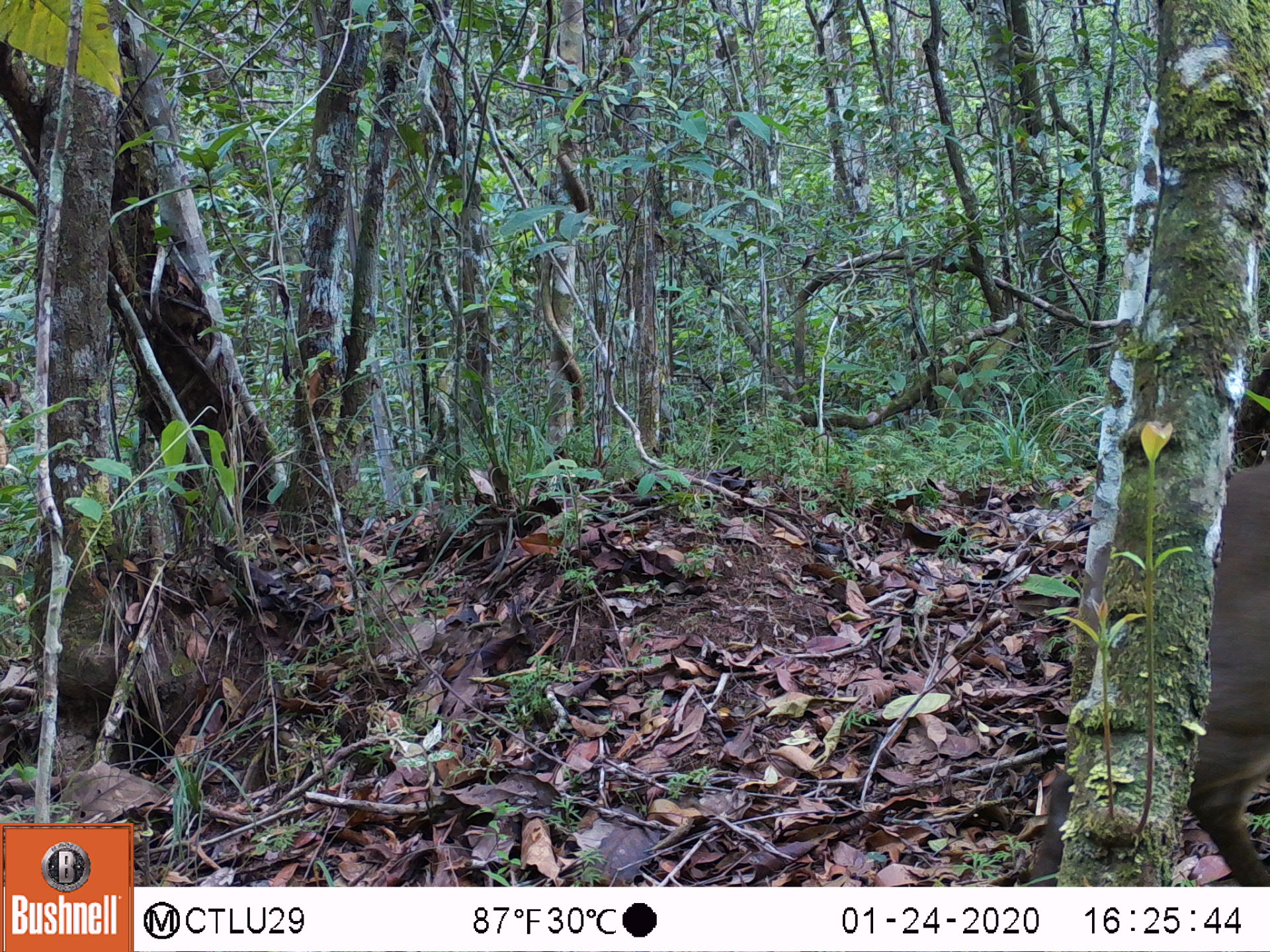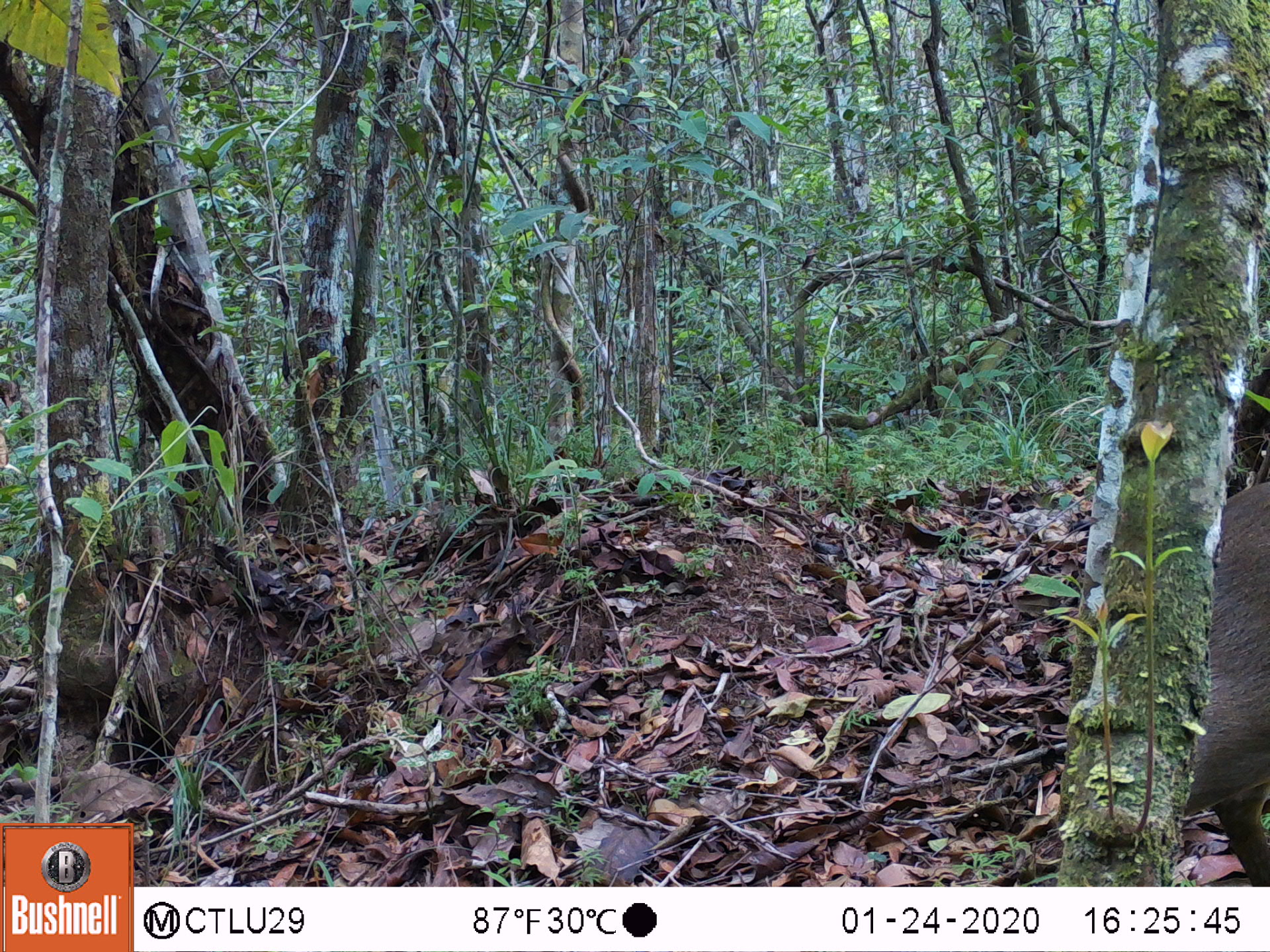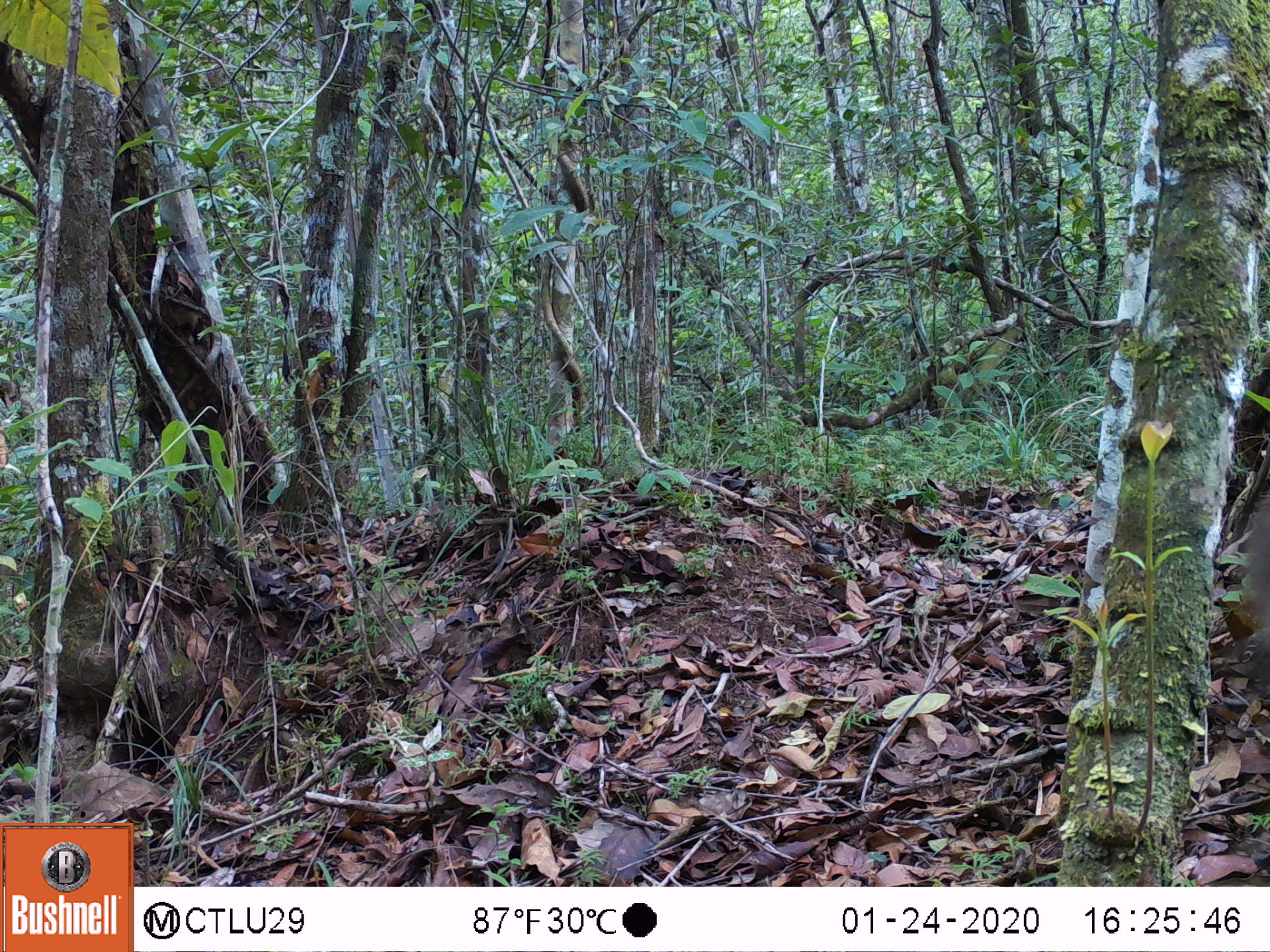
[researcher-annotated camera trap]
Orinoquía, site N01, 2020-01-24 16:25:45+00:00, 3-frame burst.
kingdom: Animalia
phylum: Chordata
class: Mammalia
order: Artiodactyla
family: Cervidae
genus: Mazama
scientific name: Mazama americana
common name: red brocket deer